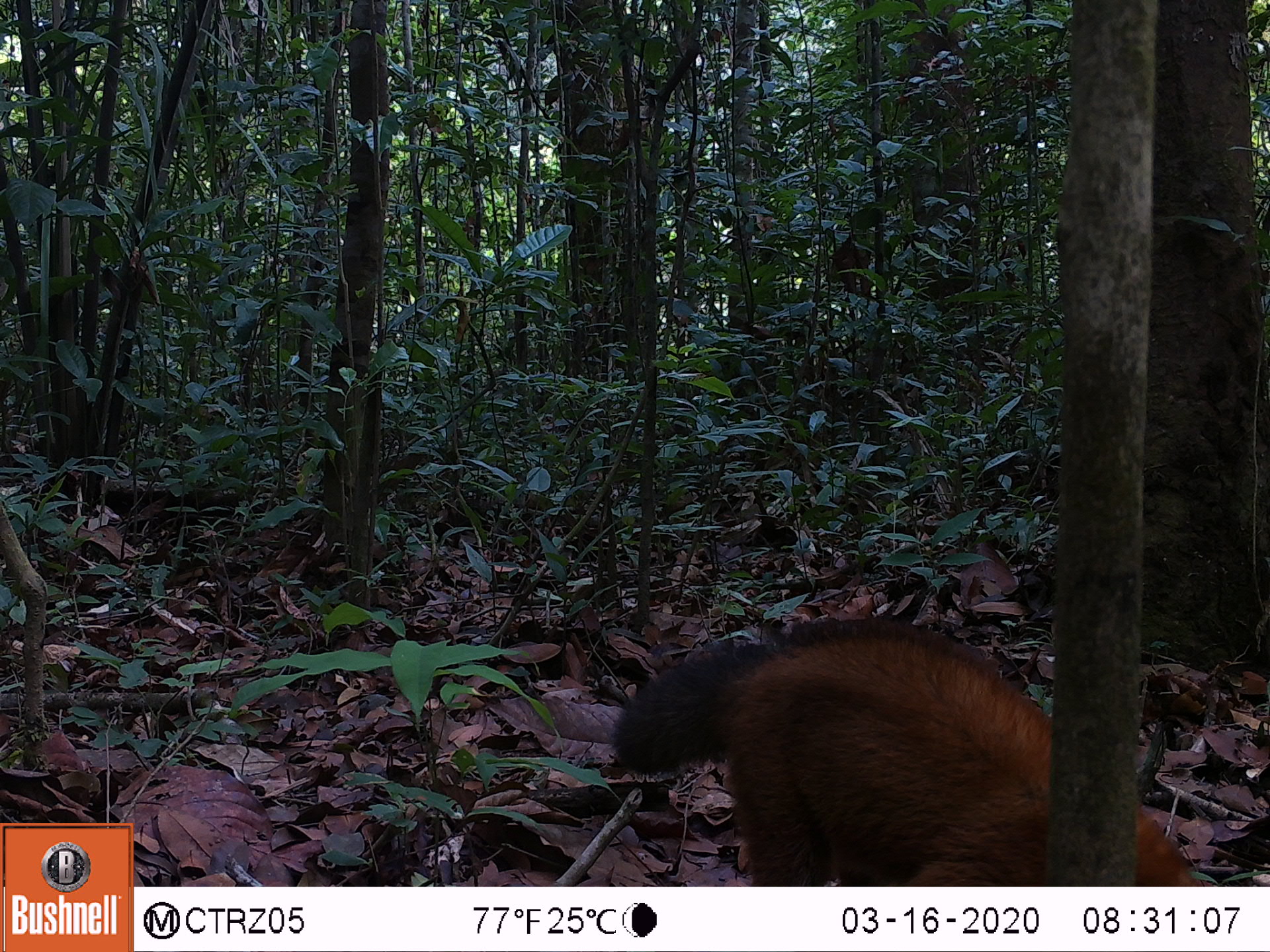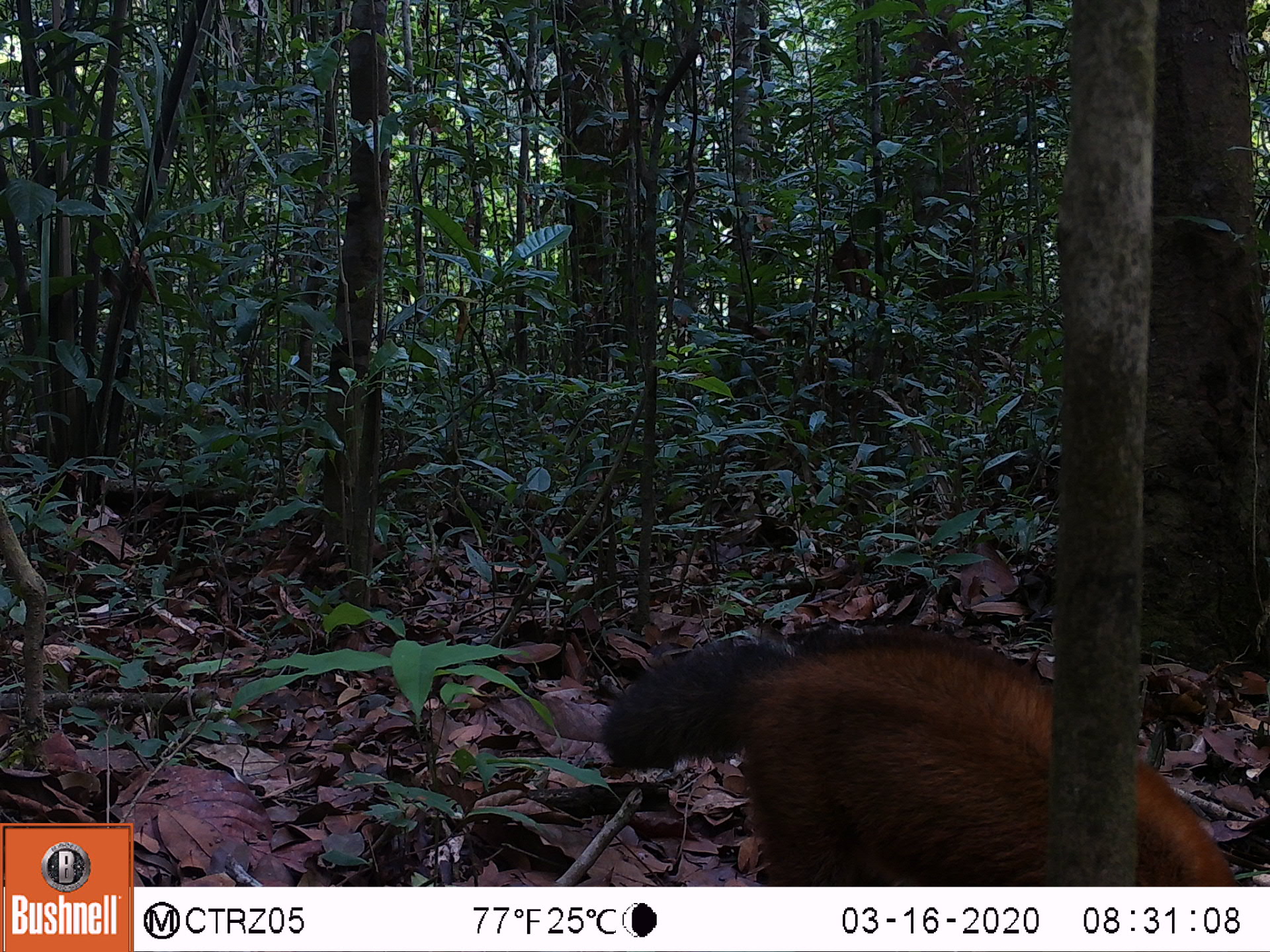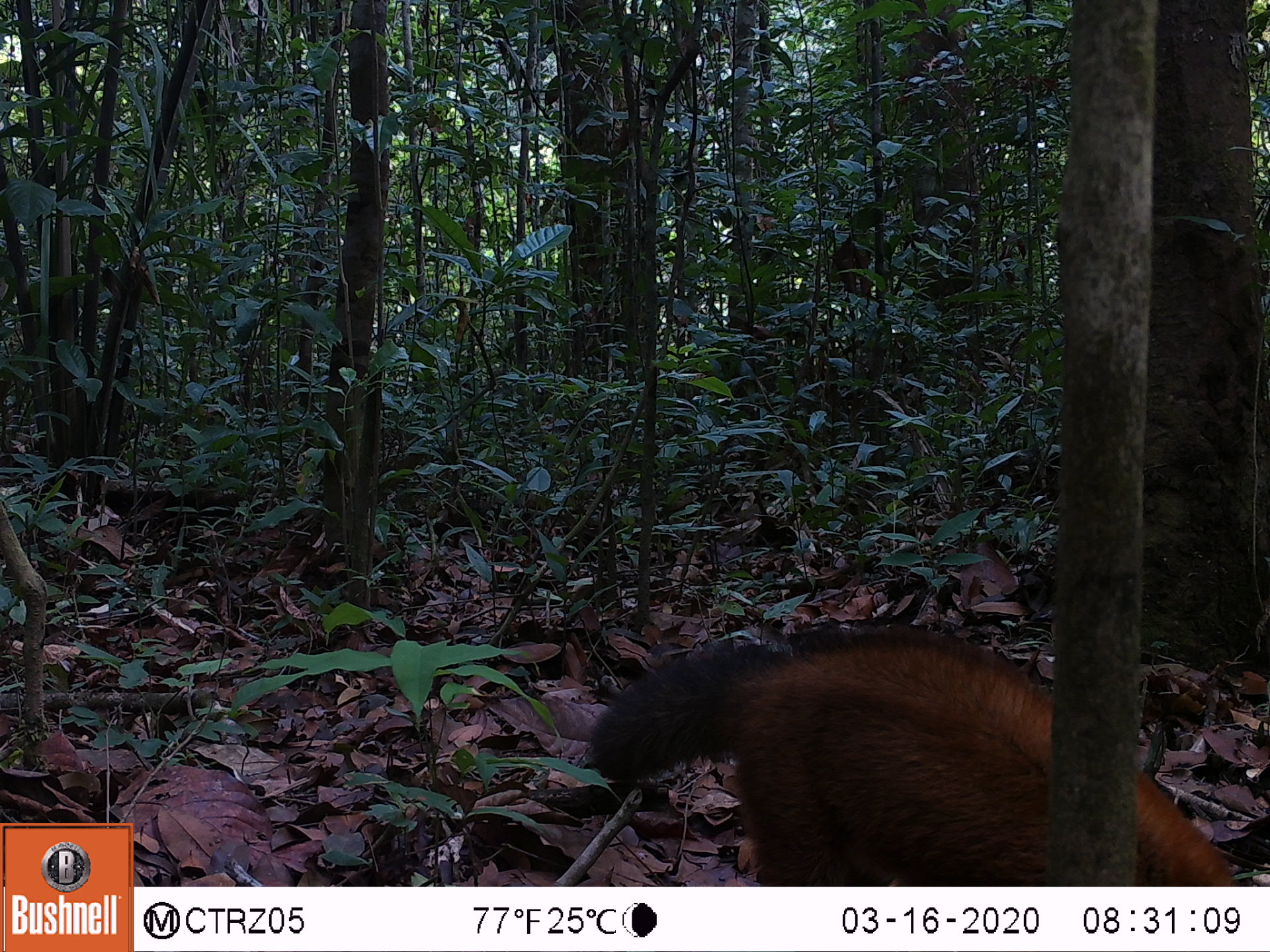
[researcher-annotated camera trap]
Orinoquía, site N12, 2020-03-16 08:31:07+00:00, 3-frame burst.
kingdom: Animalia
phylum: Chordata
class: Mammalia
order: Carnivora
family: Procyonidae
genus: Nasua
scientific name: Nasua nasua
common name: south american coati